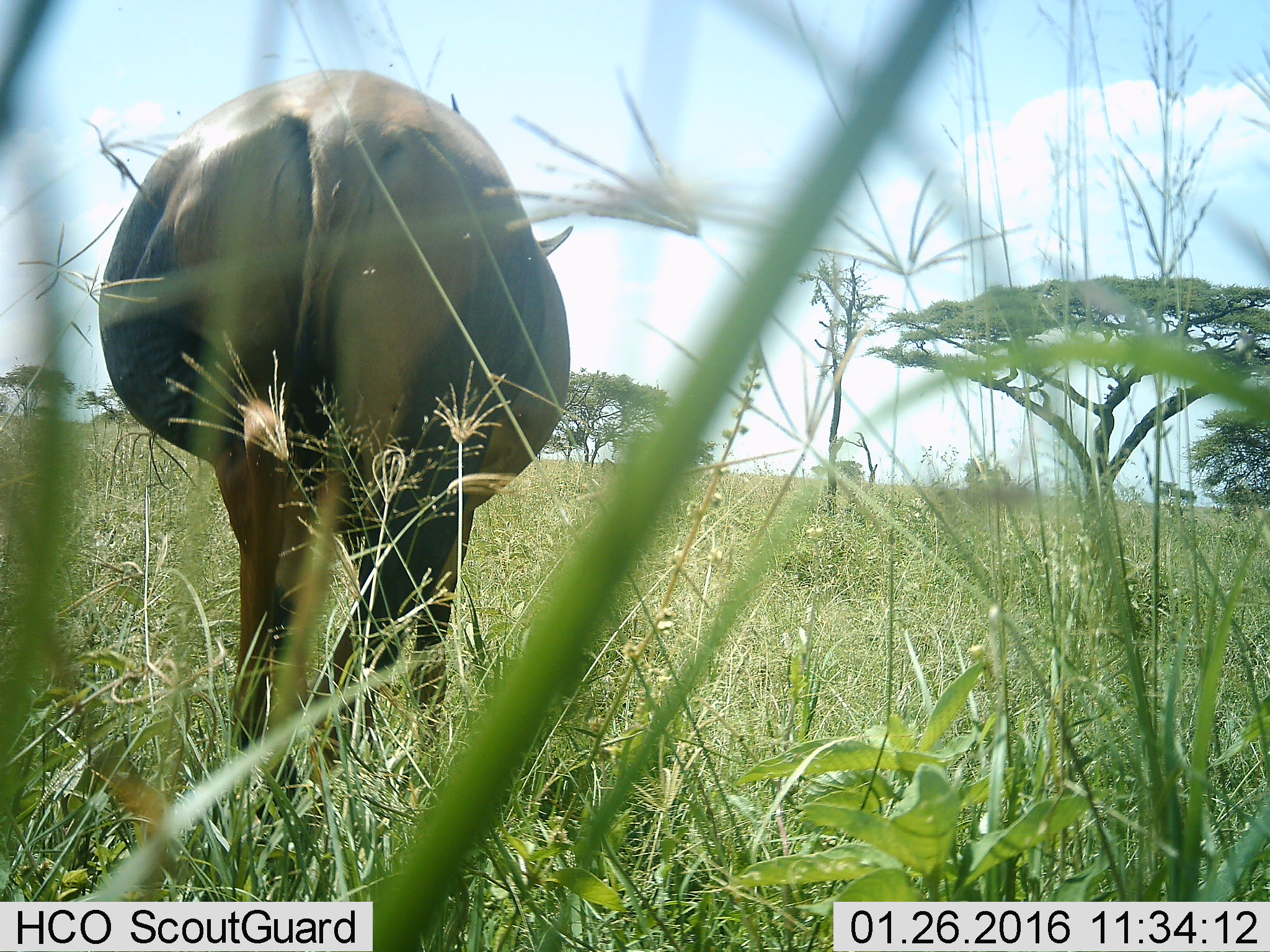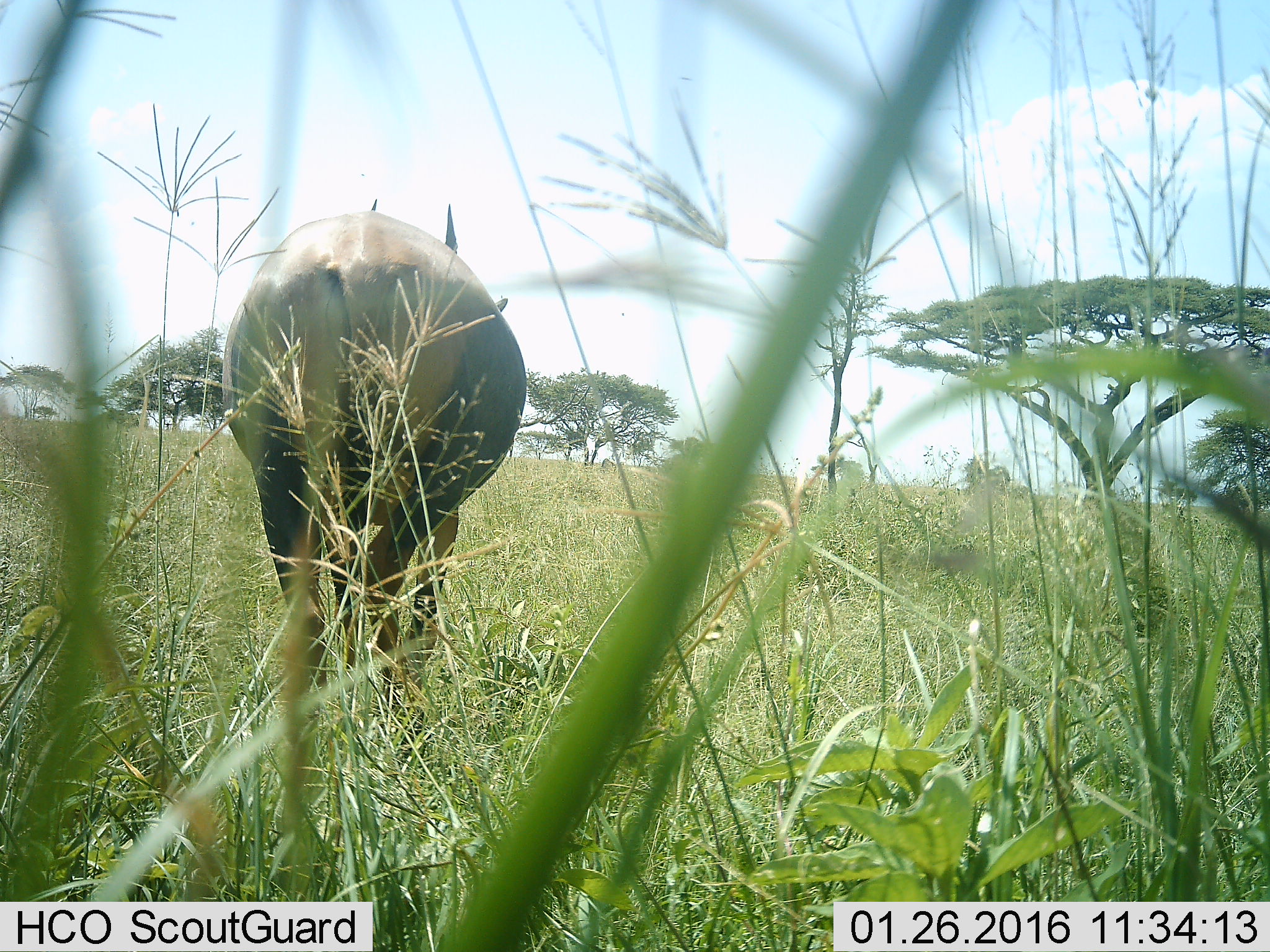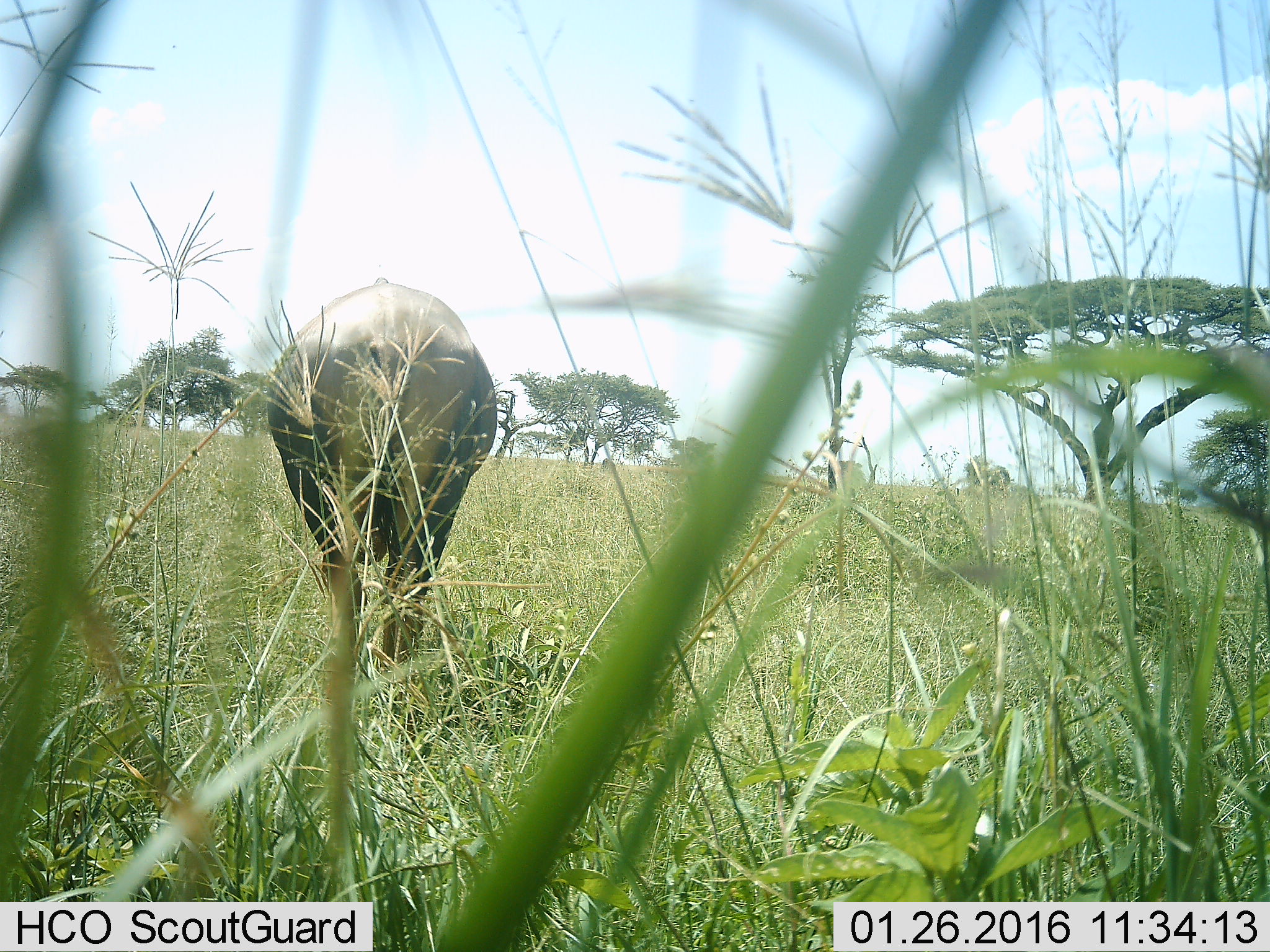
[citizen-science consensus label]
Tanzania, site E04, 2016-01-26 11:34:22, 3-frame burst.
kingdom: Animalia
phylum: Chordata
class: Mammalia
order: Artiodactyla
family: Bovidae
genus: Damaliscus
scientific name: Damaliscus lunatus jimela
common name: topi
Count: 1.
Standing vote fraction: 0%.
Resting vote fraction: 0%.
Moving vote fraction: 100%.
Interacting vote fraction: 0%.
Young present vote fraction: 0%.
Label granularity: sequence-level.